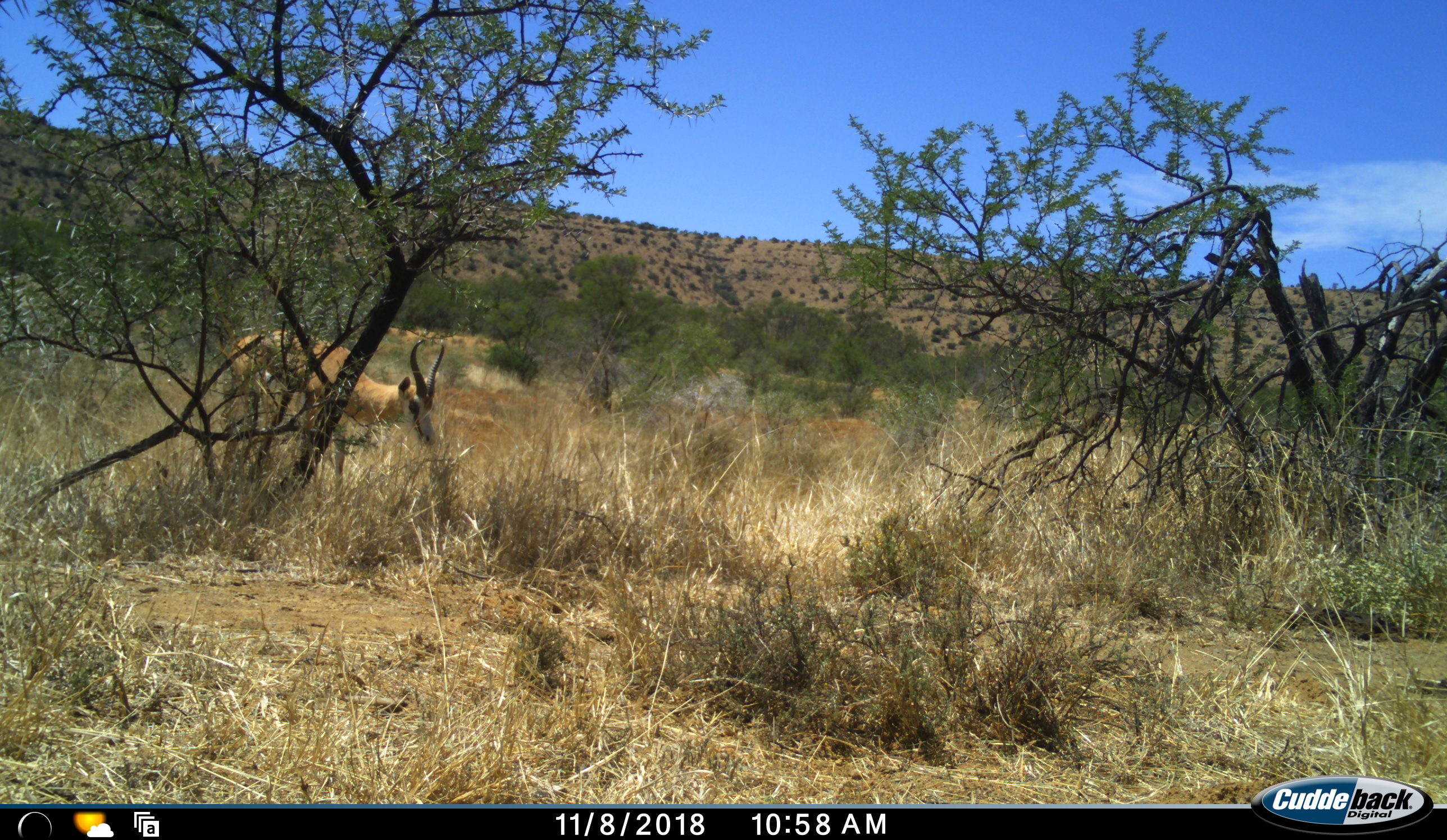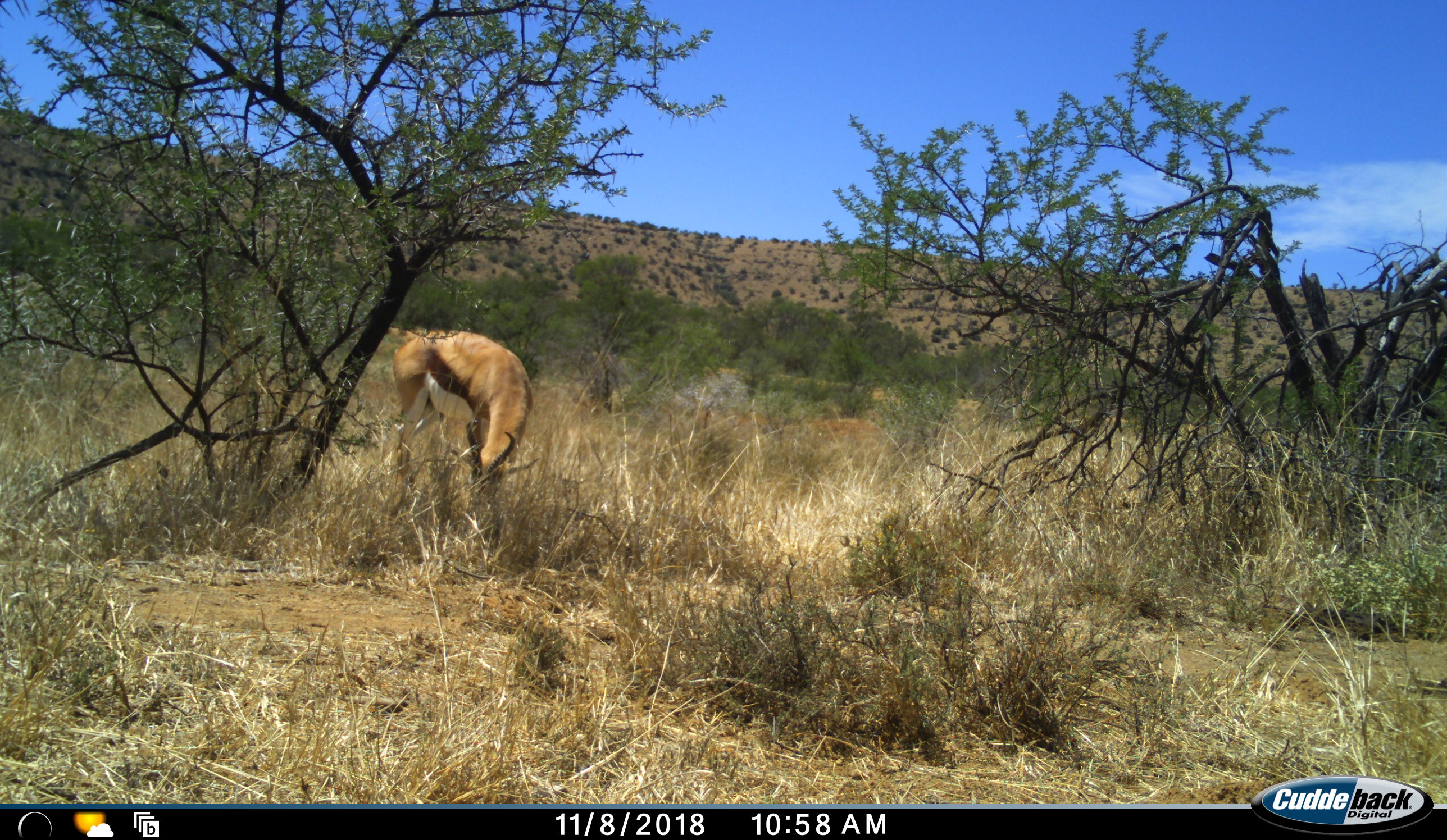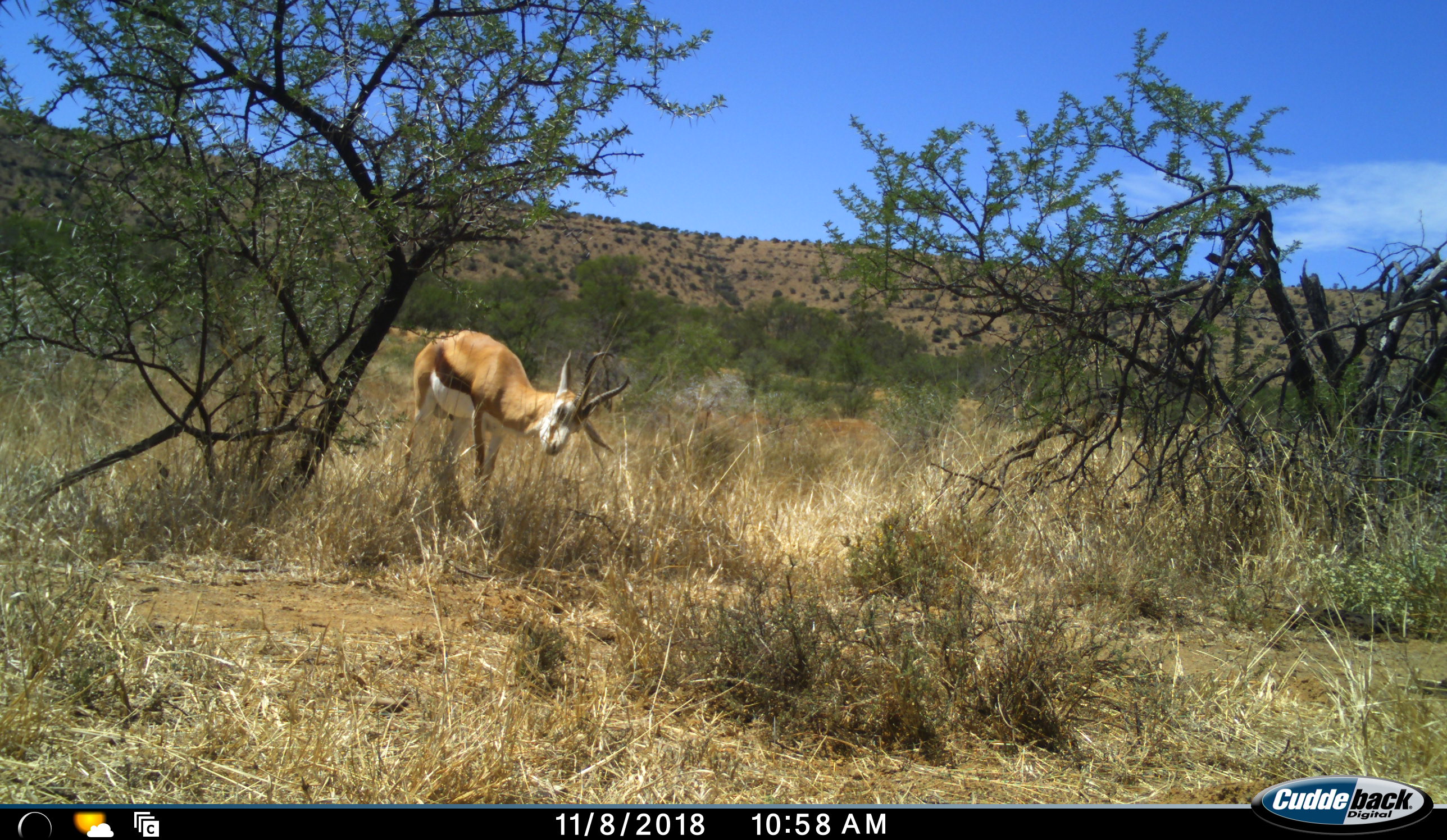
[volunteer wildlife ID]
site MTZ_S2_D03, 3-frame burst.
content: unidentified animal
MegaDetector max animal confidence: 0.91